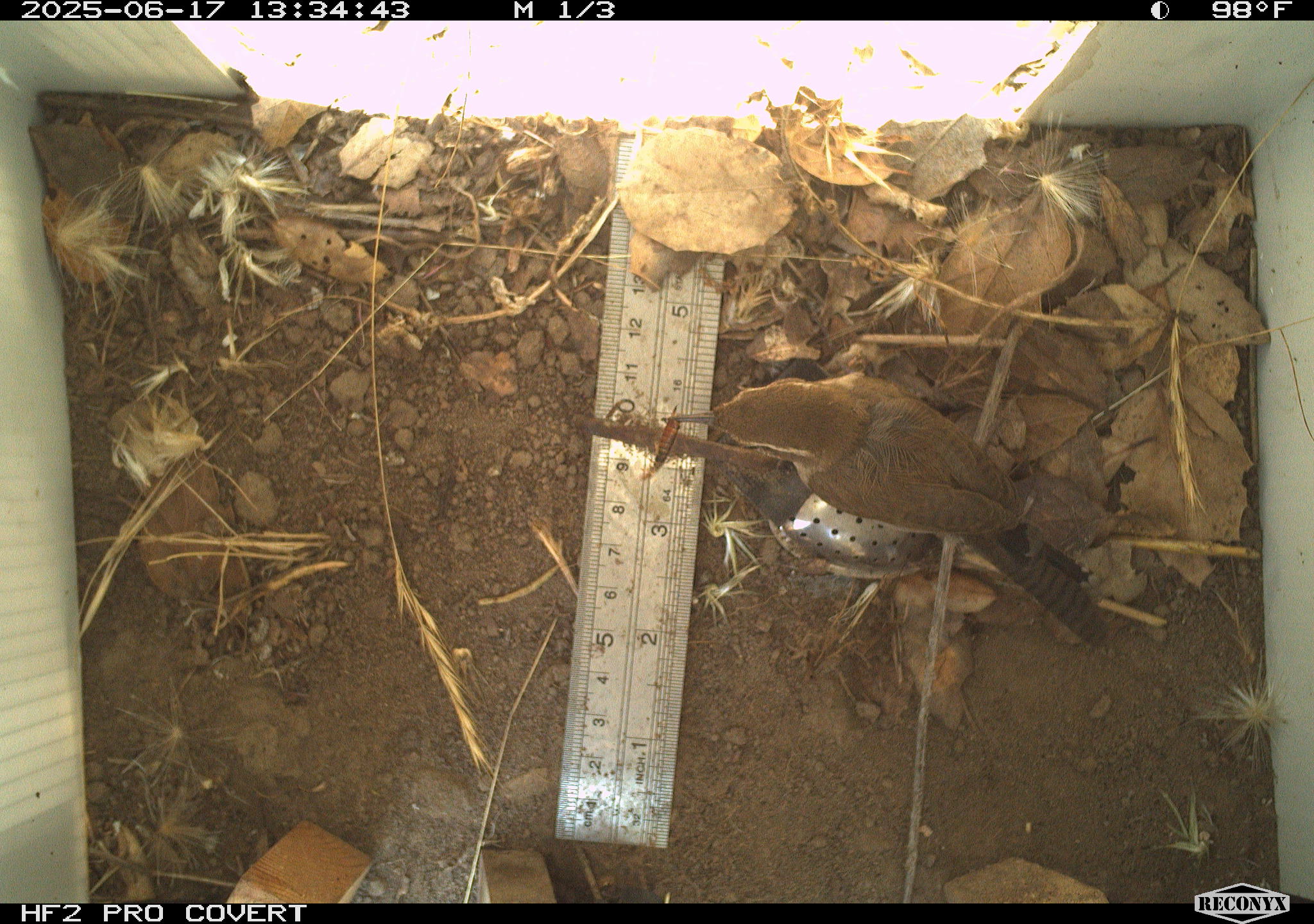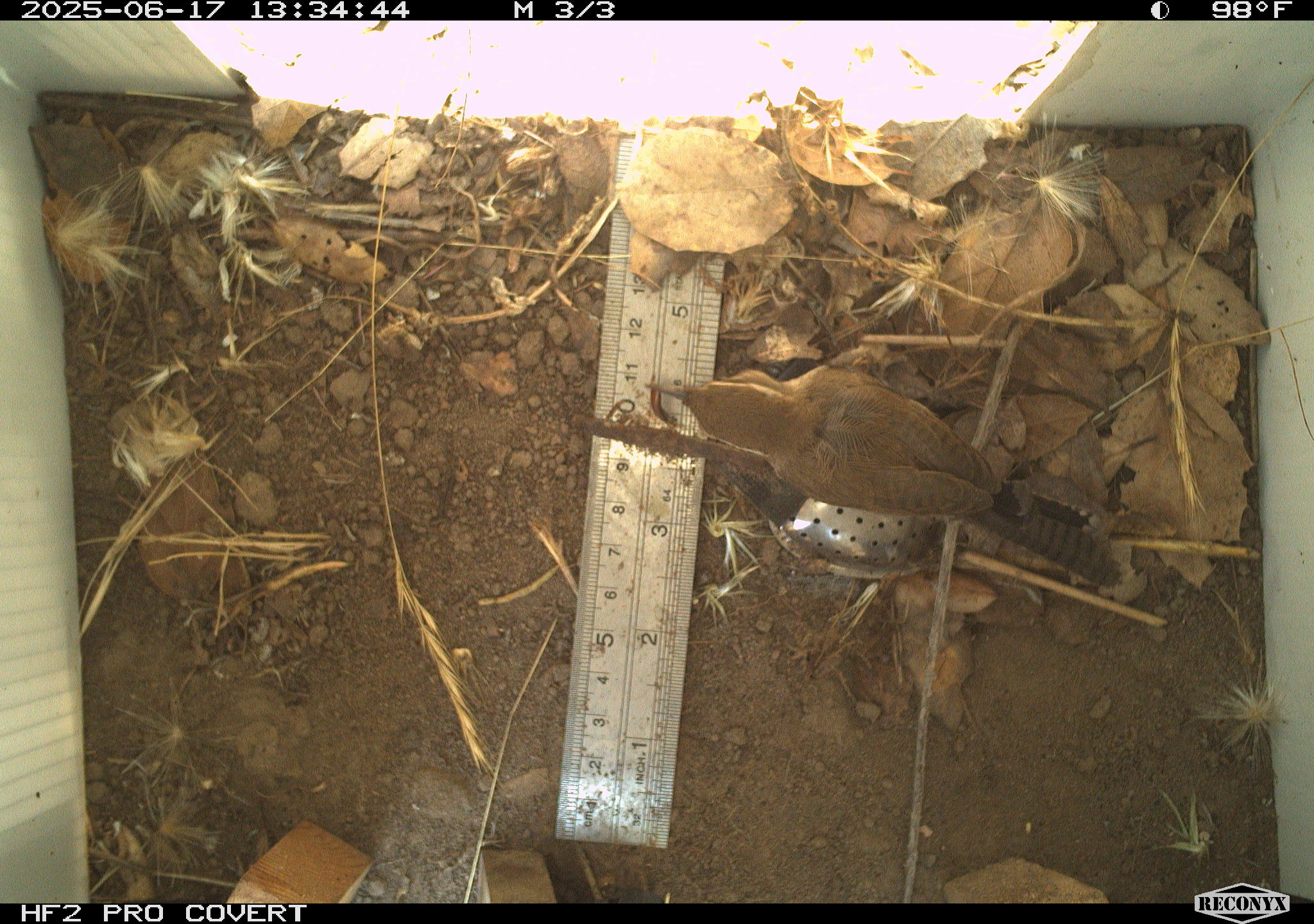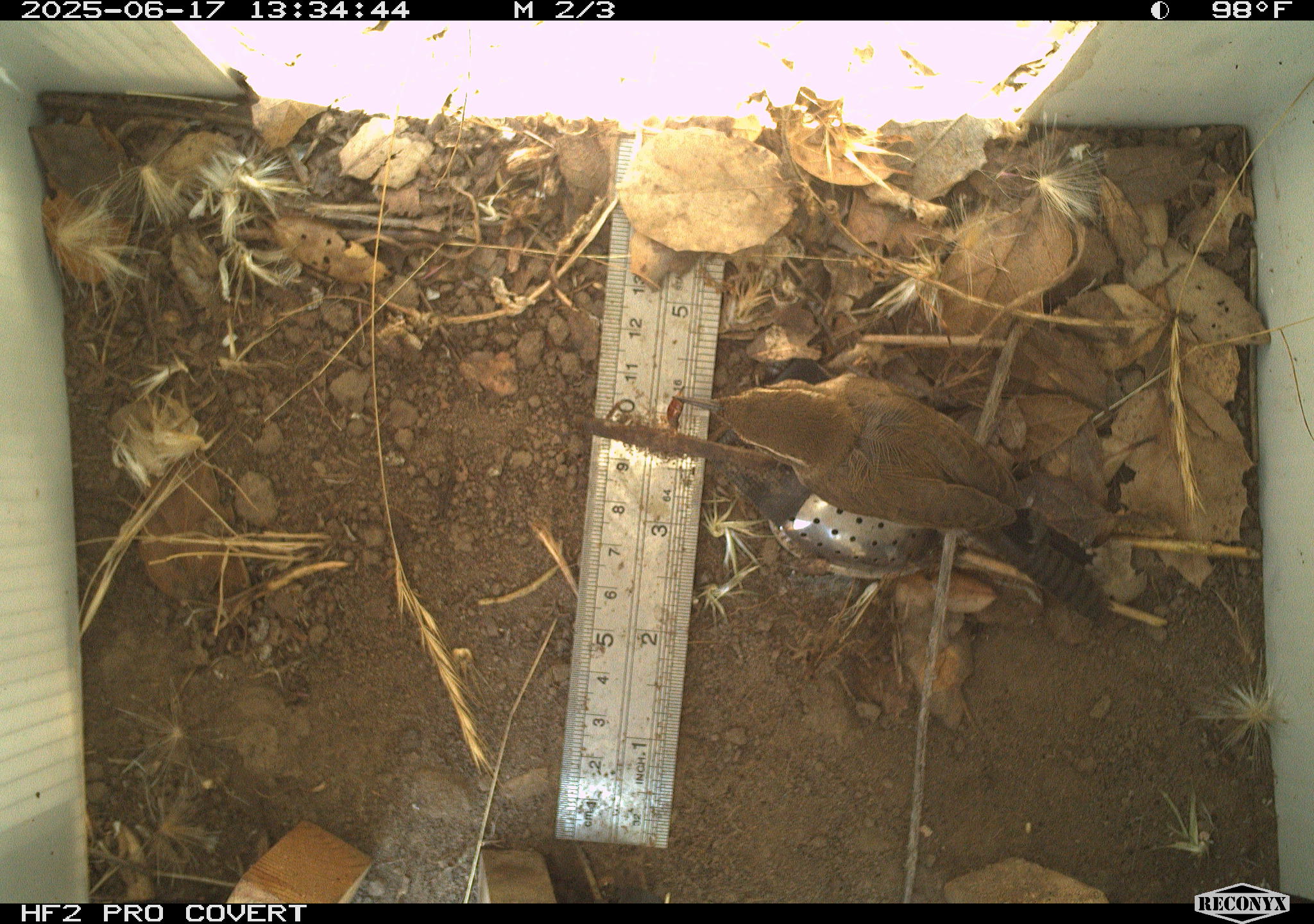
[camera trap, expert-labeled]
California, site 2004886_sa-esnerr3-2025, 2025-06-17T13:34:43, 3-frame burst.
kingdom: Animalia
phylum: Chordata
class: Aves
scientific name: Aves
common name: bird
Bird (Aves).